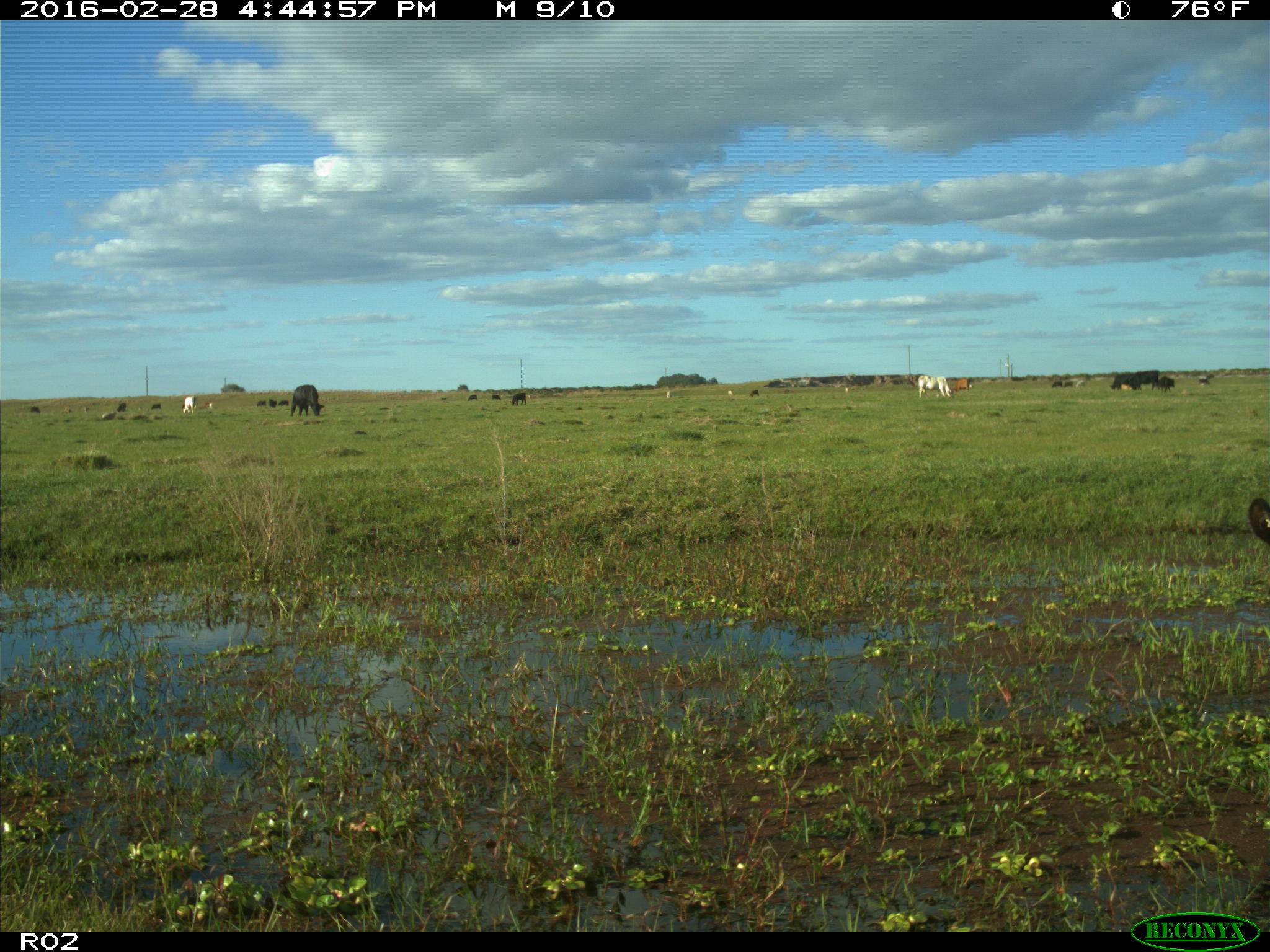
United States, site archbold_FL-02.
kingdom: Animalia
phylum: Chordata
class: Mammalia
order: Artiodactyla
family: Bovidae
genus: Bos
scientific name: Bos taurus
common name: domestic cow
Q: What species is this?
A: Bos taurus (domestic cow).